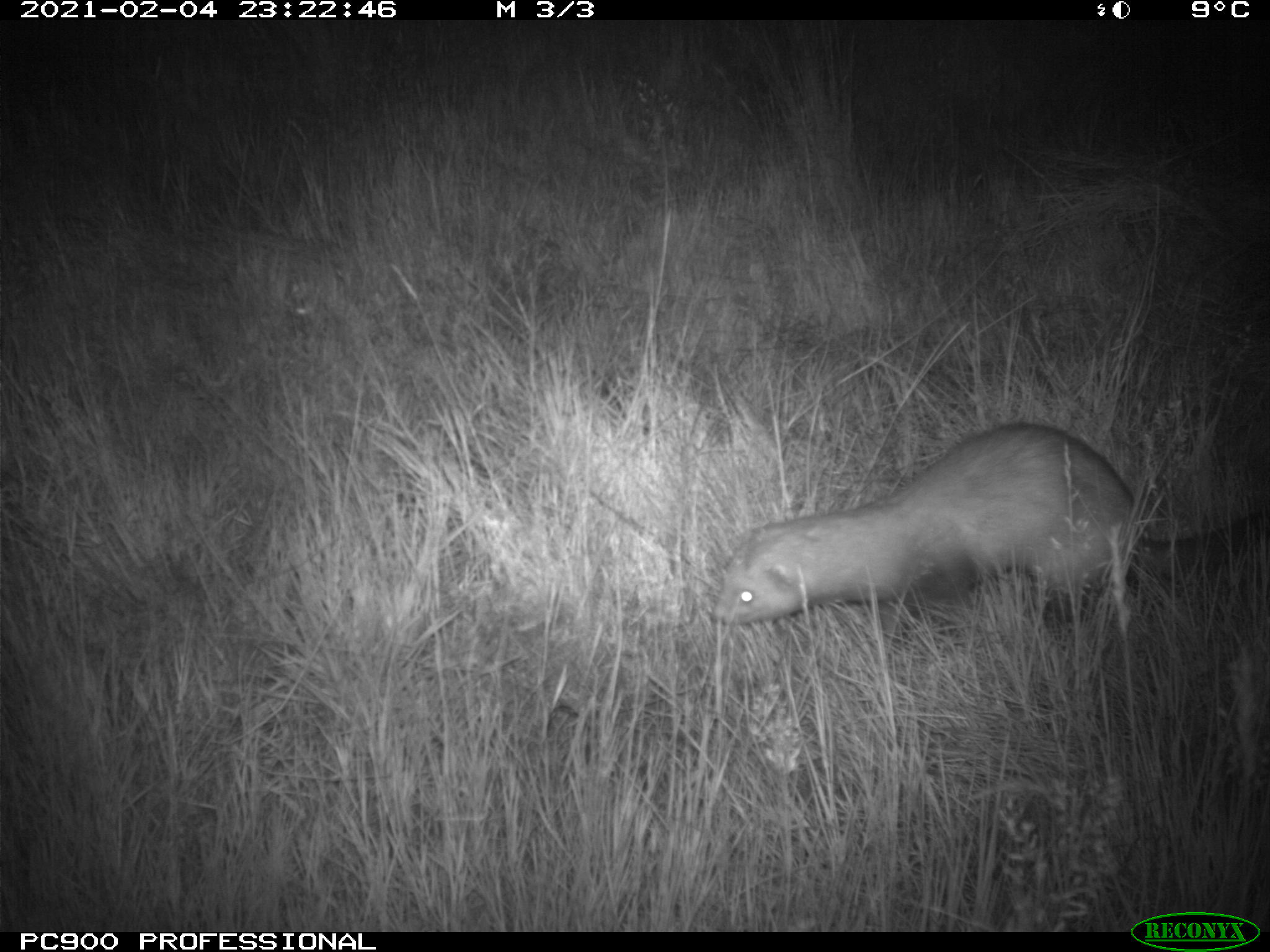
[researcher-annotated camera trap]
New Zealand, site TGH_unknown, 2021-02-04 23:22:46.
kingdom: Animalia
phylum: Chordata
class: Mammalia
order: Carnivora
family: Mustelidae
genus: Mustela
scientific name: Mustela furo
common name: ferret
Ferret (Mustela furo).